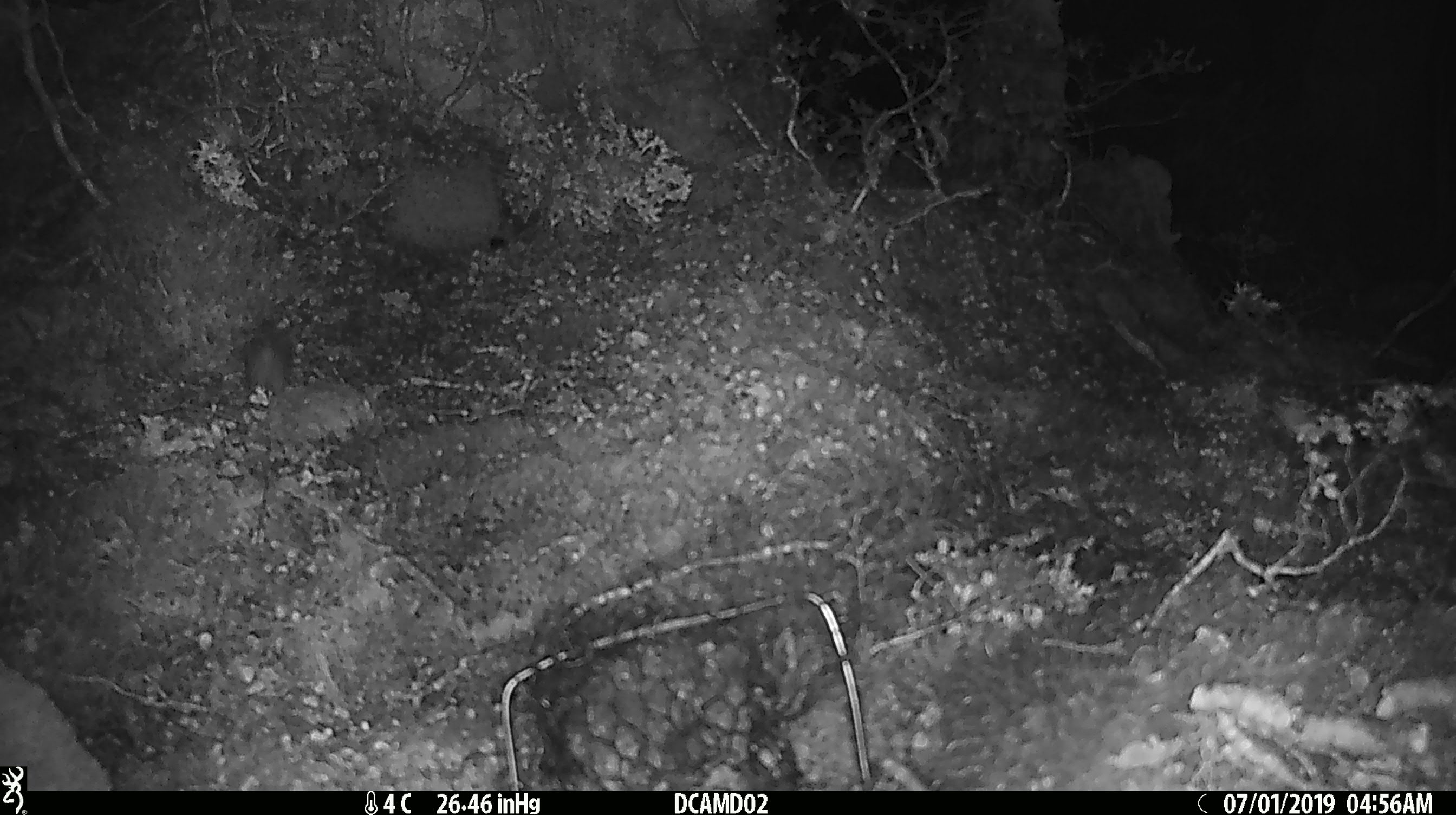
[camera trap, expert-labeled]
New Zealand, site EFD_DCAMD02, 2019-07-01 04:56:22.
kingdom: Animalia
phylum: Chordata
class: Mammalia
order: Rodentia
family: Muridae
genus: Mus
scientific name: Mus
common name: mouse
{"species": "mouse (Mus)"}